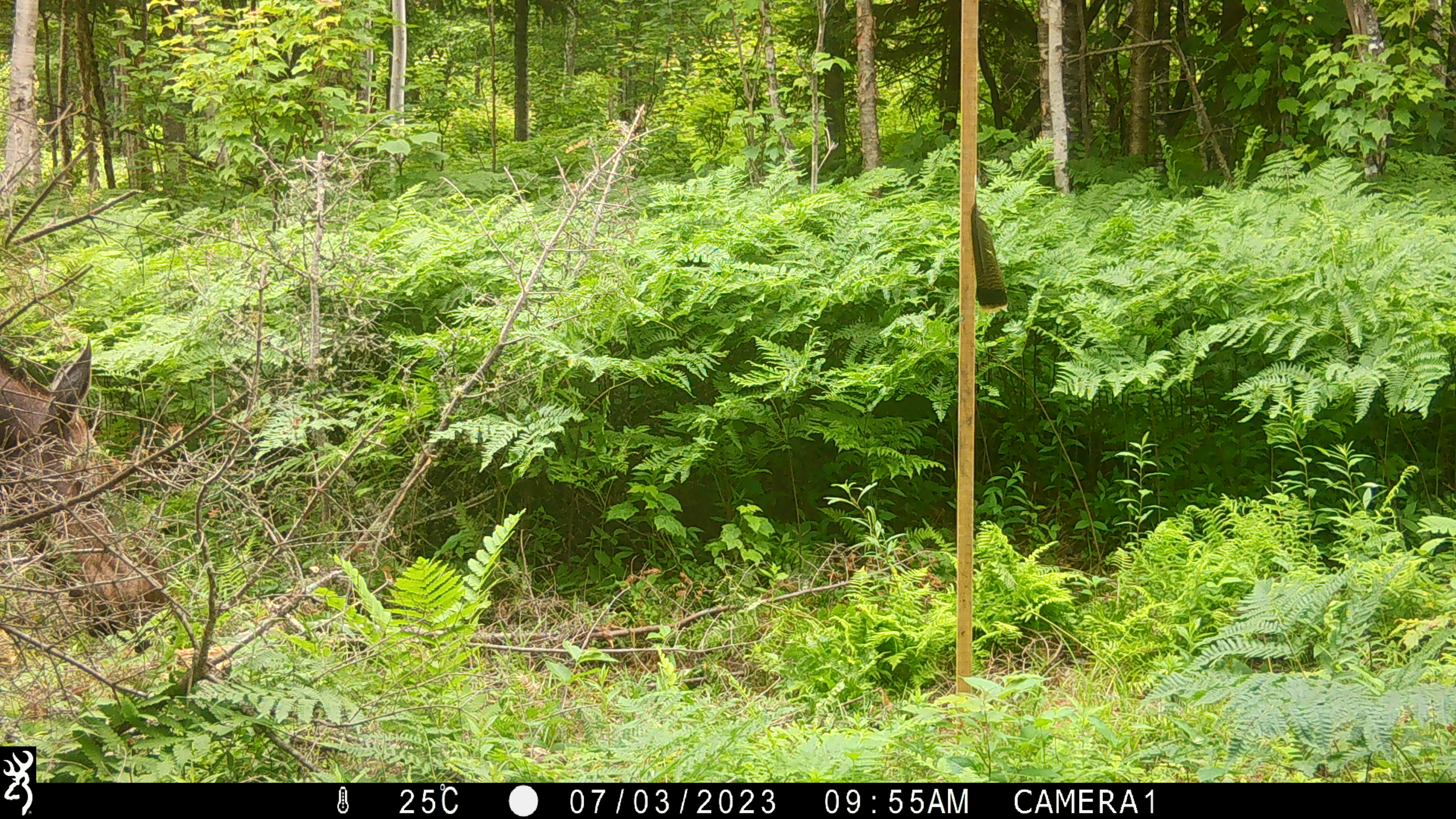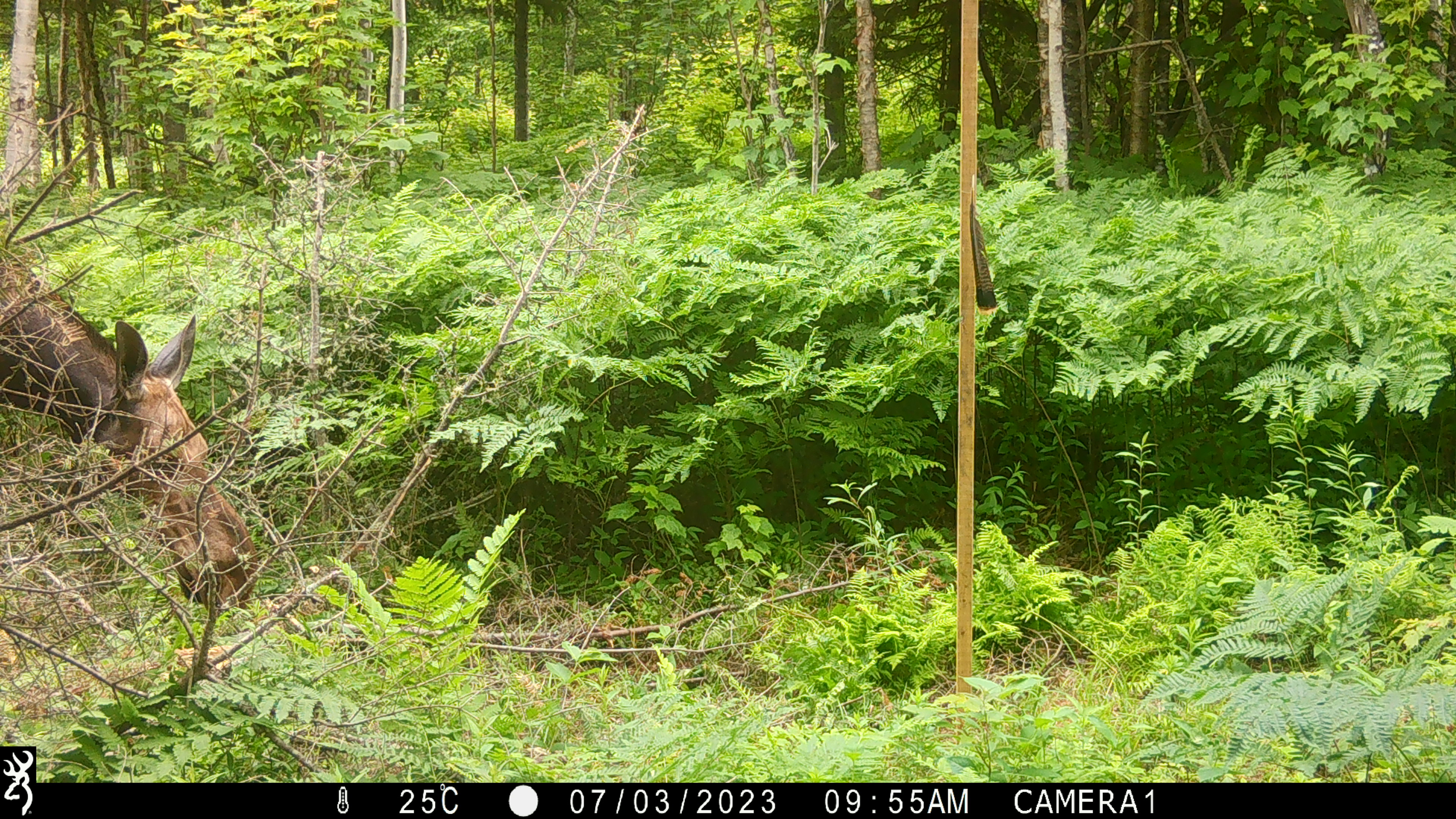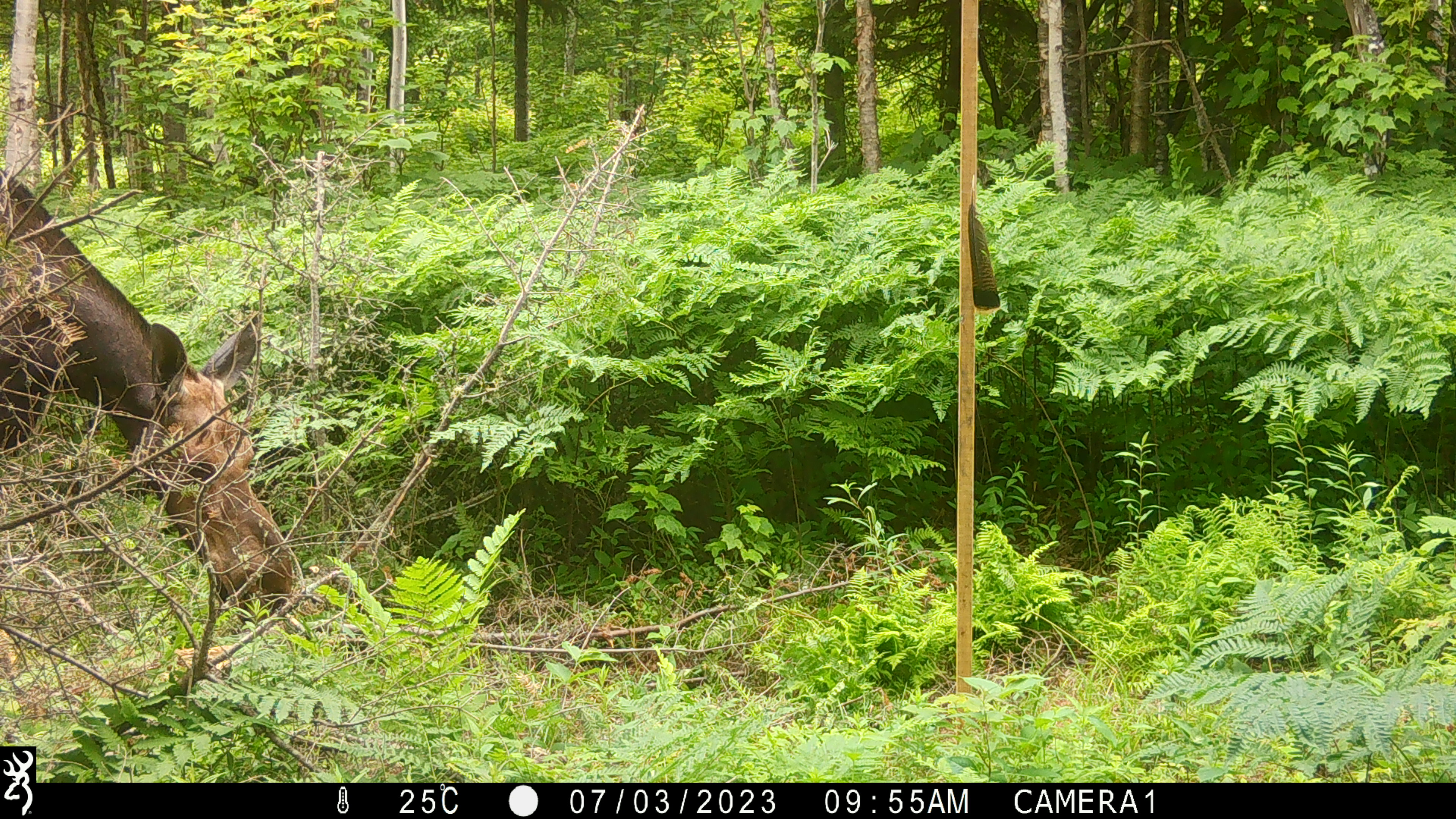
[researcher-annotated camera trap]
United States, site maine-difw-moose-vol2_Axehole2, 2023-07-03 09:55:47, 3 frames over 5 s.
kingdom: Animalia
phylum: Chordata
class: Mammalia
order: Artiodactyla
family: Cervidae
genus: Alces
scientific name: Alces alces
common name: moose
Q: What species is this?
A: Moose (Alces alces).